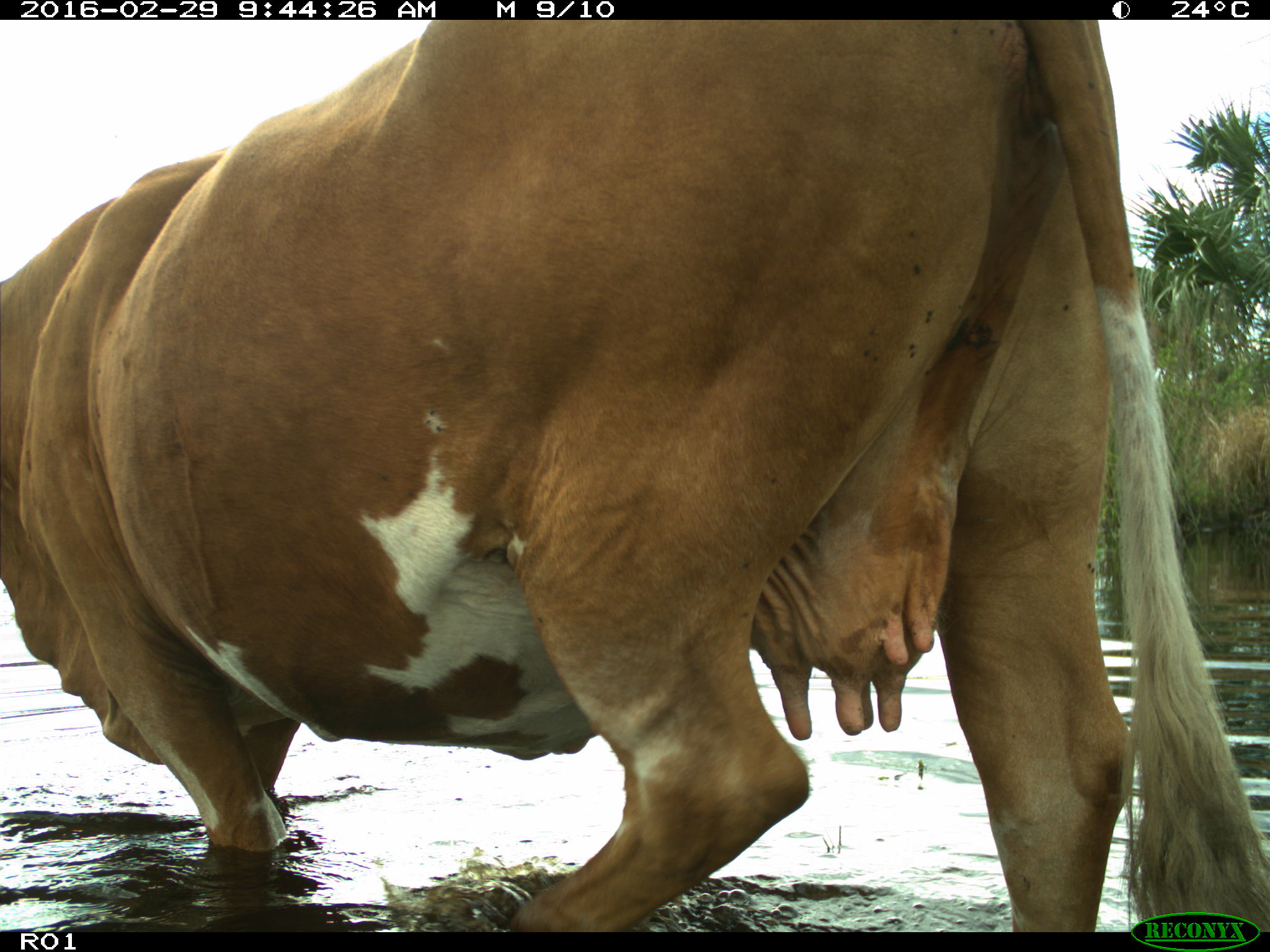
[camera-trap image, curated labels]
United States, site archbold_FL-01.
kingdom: Animalia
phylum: Chordata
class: Mammalia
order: Artiodactyla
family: Bovidae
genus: Bos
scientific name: Bos taurus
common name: domestic cow